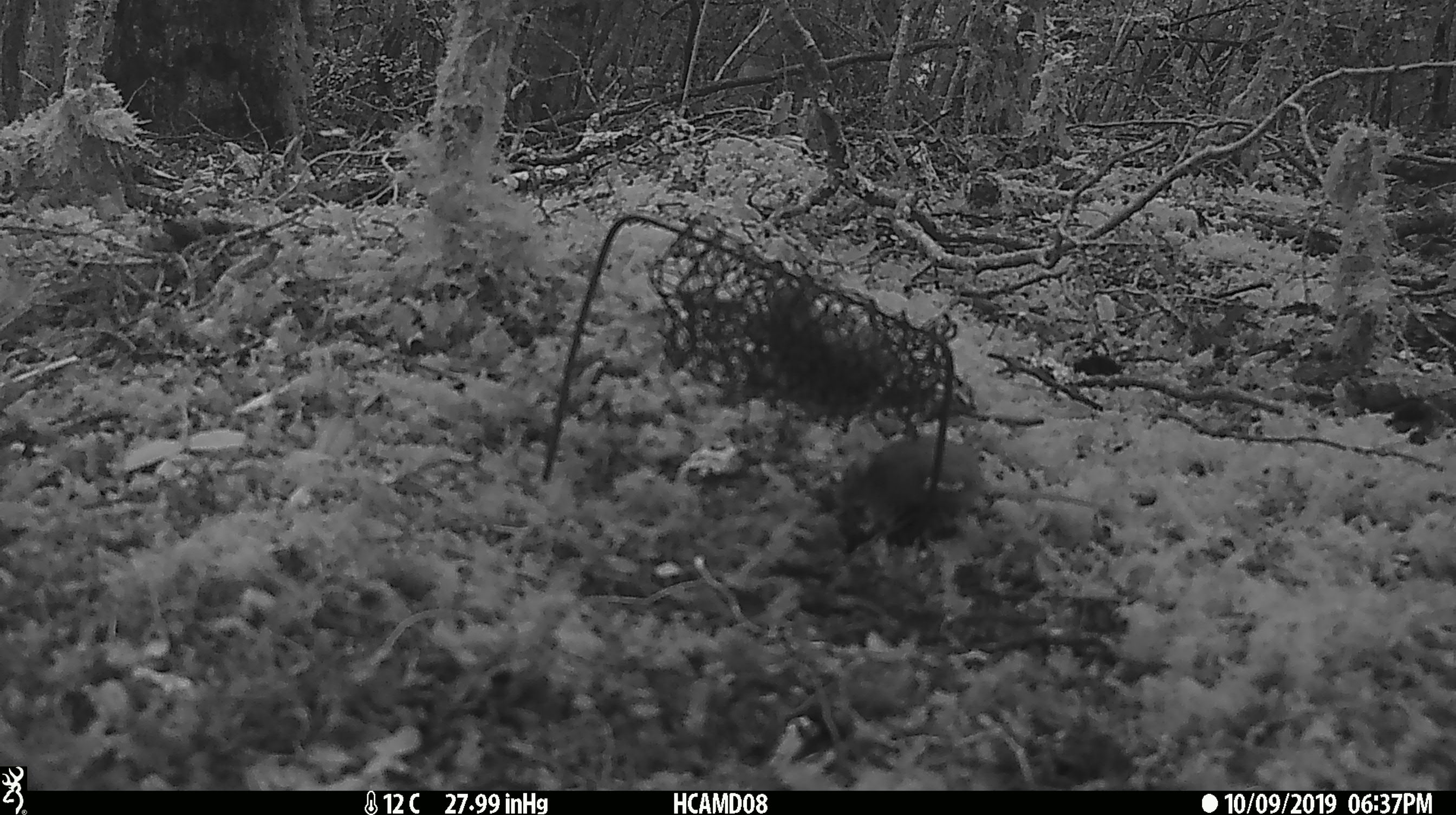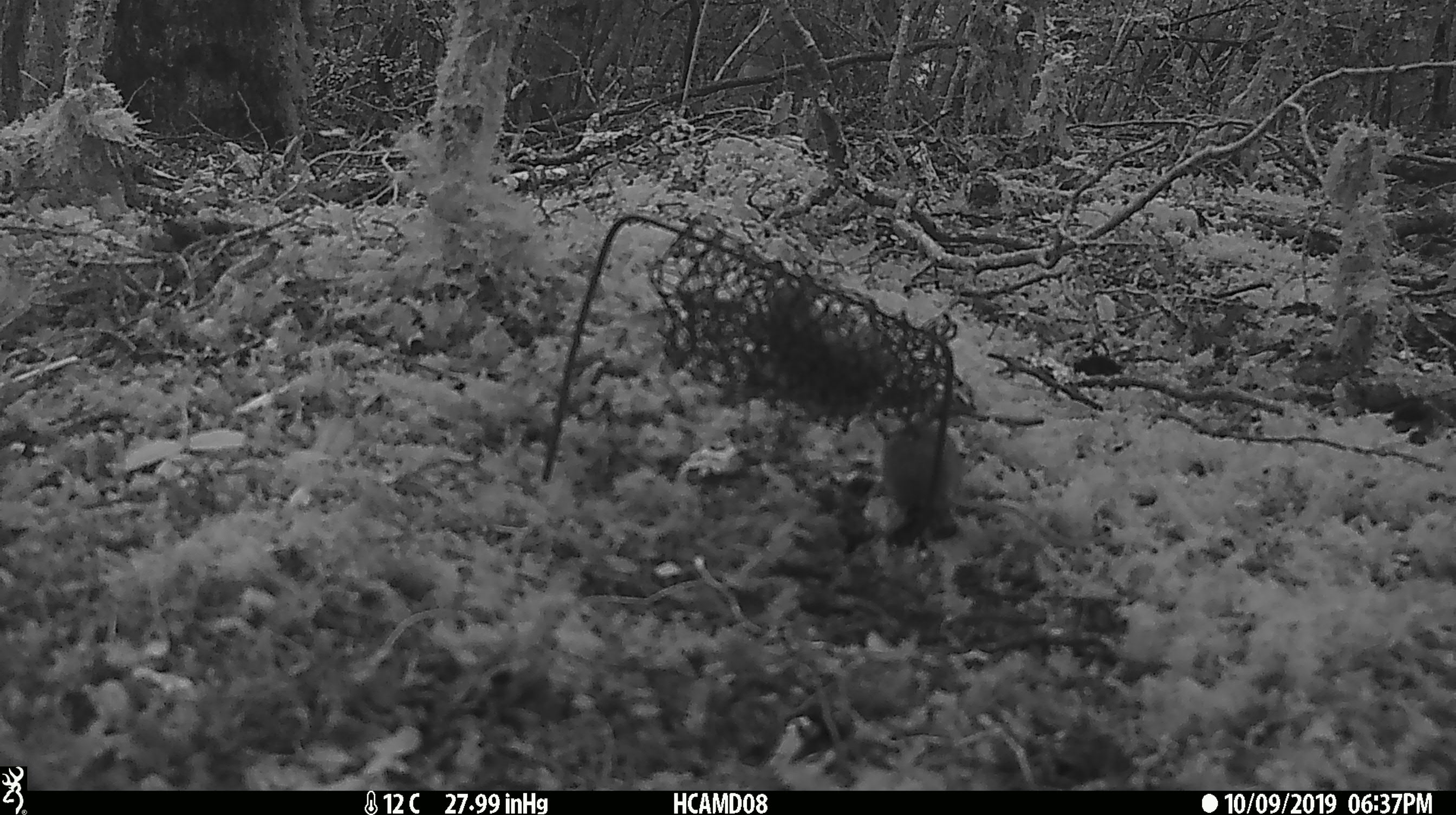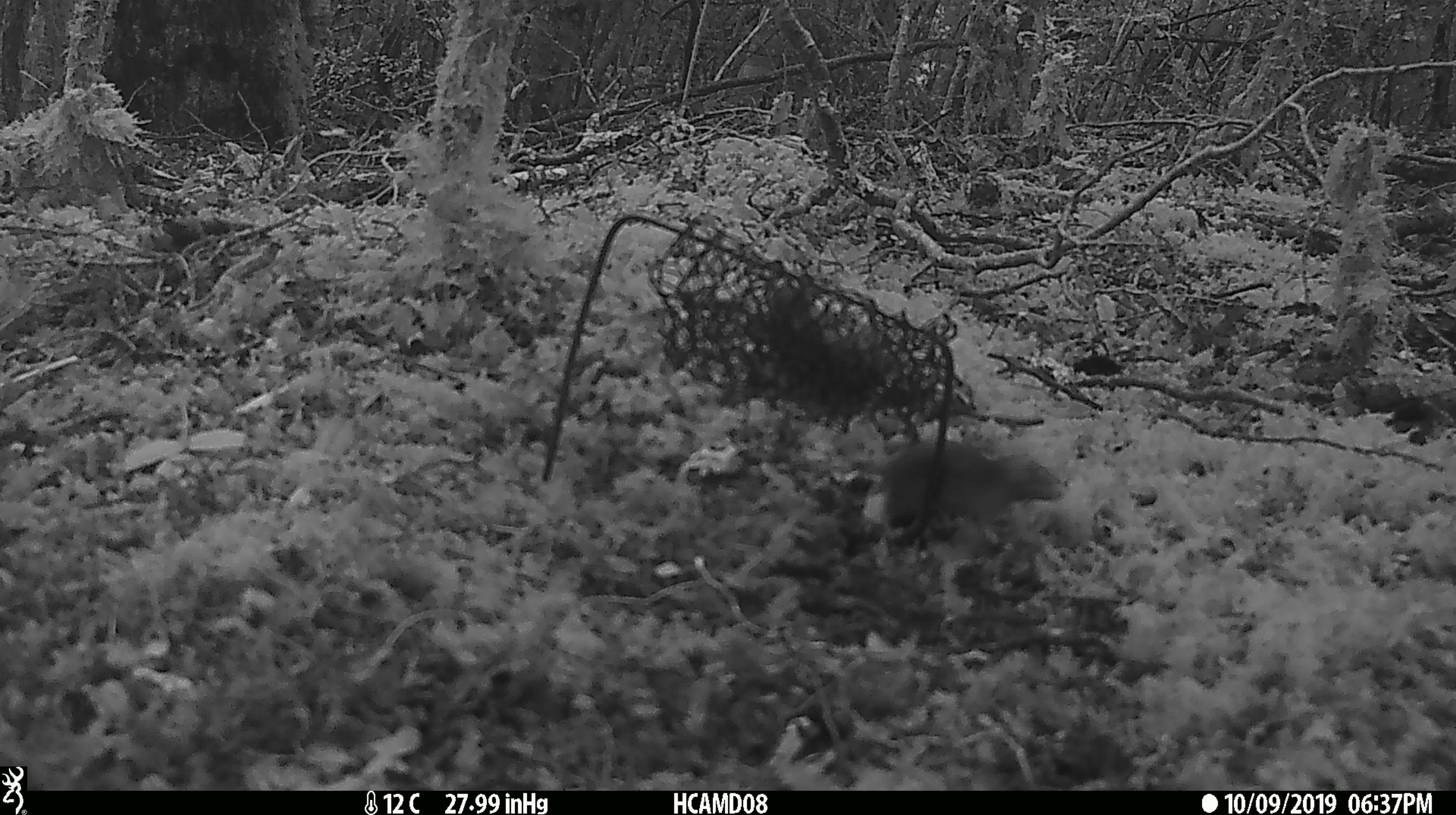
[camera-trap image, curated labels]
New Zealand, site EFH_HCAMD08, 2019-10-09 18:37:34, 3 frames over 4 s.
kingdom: Animalia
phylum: Chordata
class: Mammalia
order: Rodentia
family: Muridae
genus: Mus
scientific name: Mus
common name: mouse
Mouse (Mus).